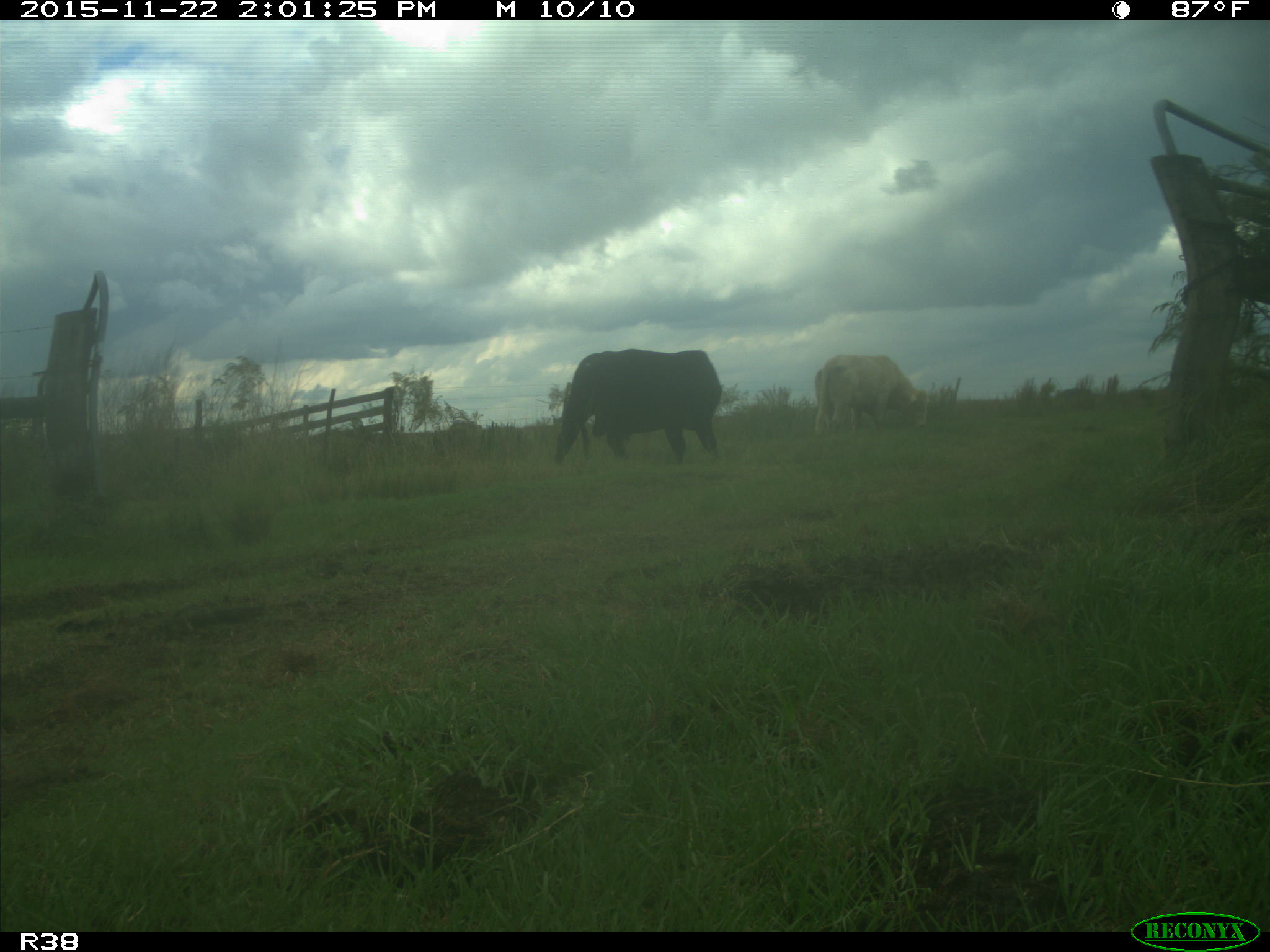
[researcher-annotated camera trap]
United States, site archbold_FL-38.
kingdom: Animalia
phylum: Chordata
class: Mammalia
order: Artiodactyla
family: Bovidae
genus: Bos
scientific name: Bos taurus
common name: domestic cow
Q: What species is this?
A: Bos taurus (domestic cow).